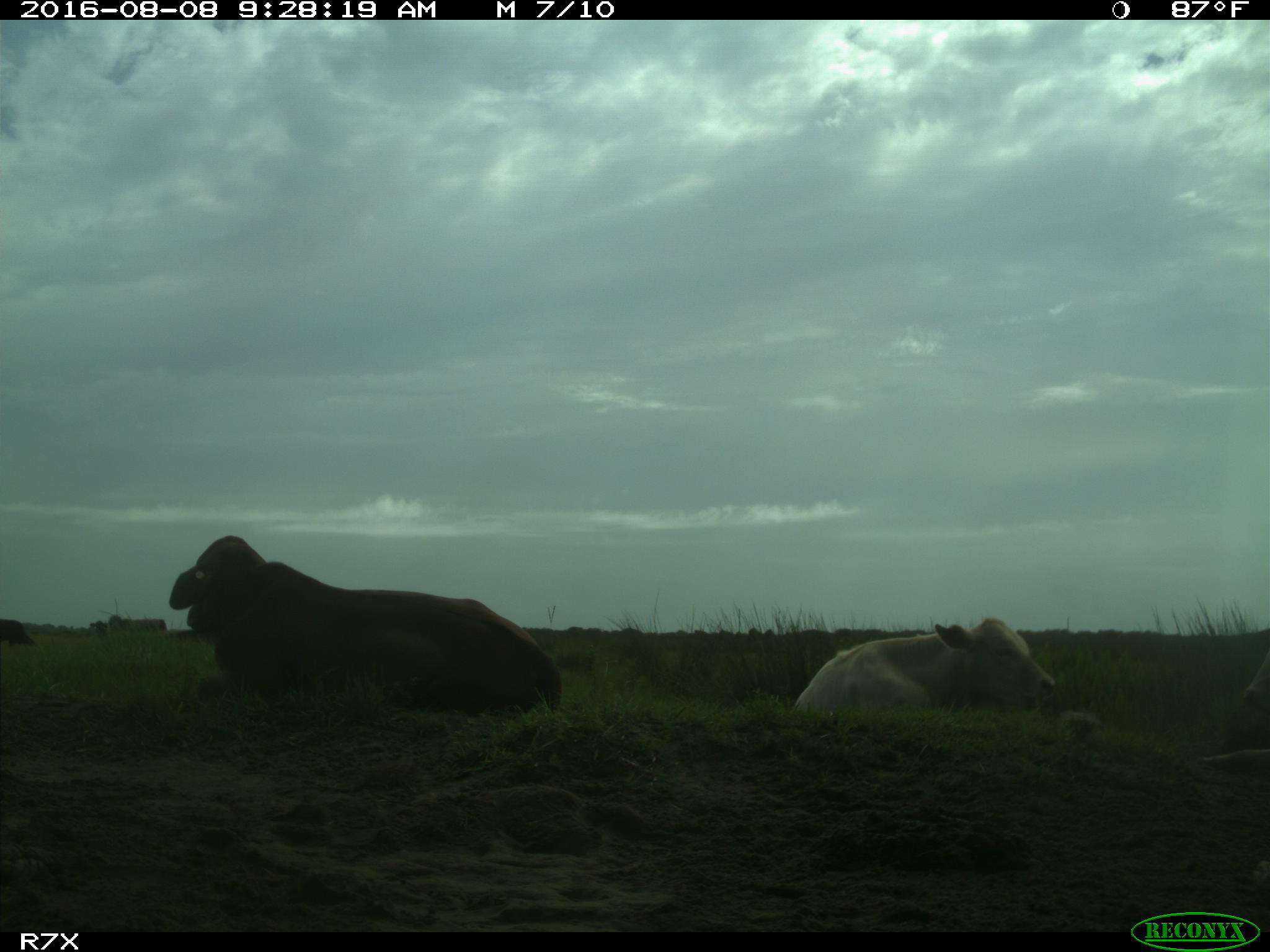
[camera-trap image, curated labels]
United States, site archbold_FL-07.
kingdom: Animalia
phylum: Chordata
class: Mammalia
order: Artiodactyla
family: Bovidae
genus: Bos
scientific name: Bos taurus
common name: domestic cow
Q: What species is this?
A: Bos taurus (domestic cow).